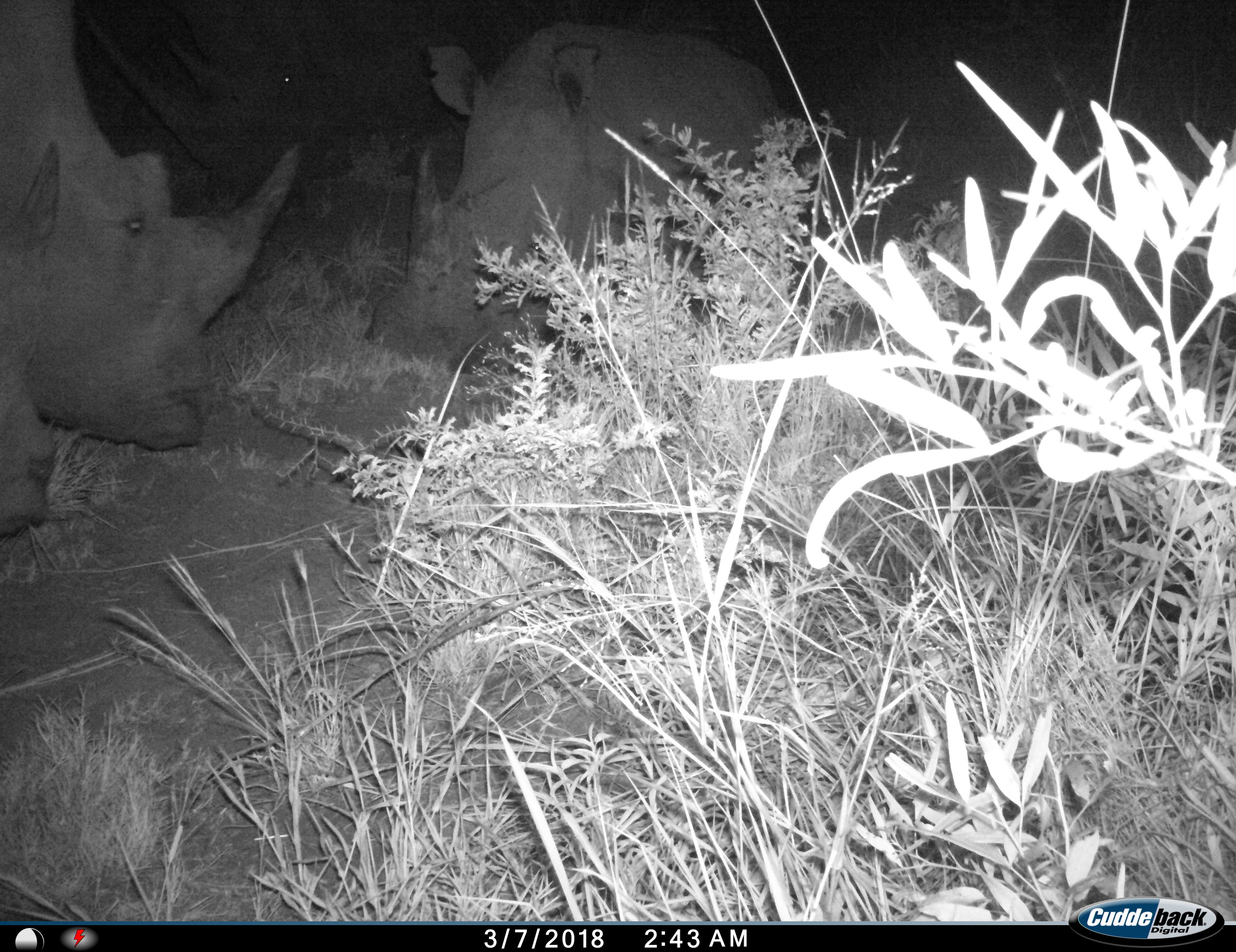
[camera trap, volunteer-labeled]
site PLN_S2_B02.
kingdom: Animalia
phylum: Chordata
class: Mammalia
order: Perissodactyla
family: Rhinocerotidae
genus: Ceratotherium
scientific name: Ceratotherium simum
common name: white rhinoceros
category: rhinoceroswhite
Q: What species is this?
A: Rhinoceroswhite (white rhinoceros) (Ceratotherium simum).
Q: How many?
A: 2.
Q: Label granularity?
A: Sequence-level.